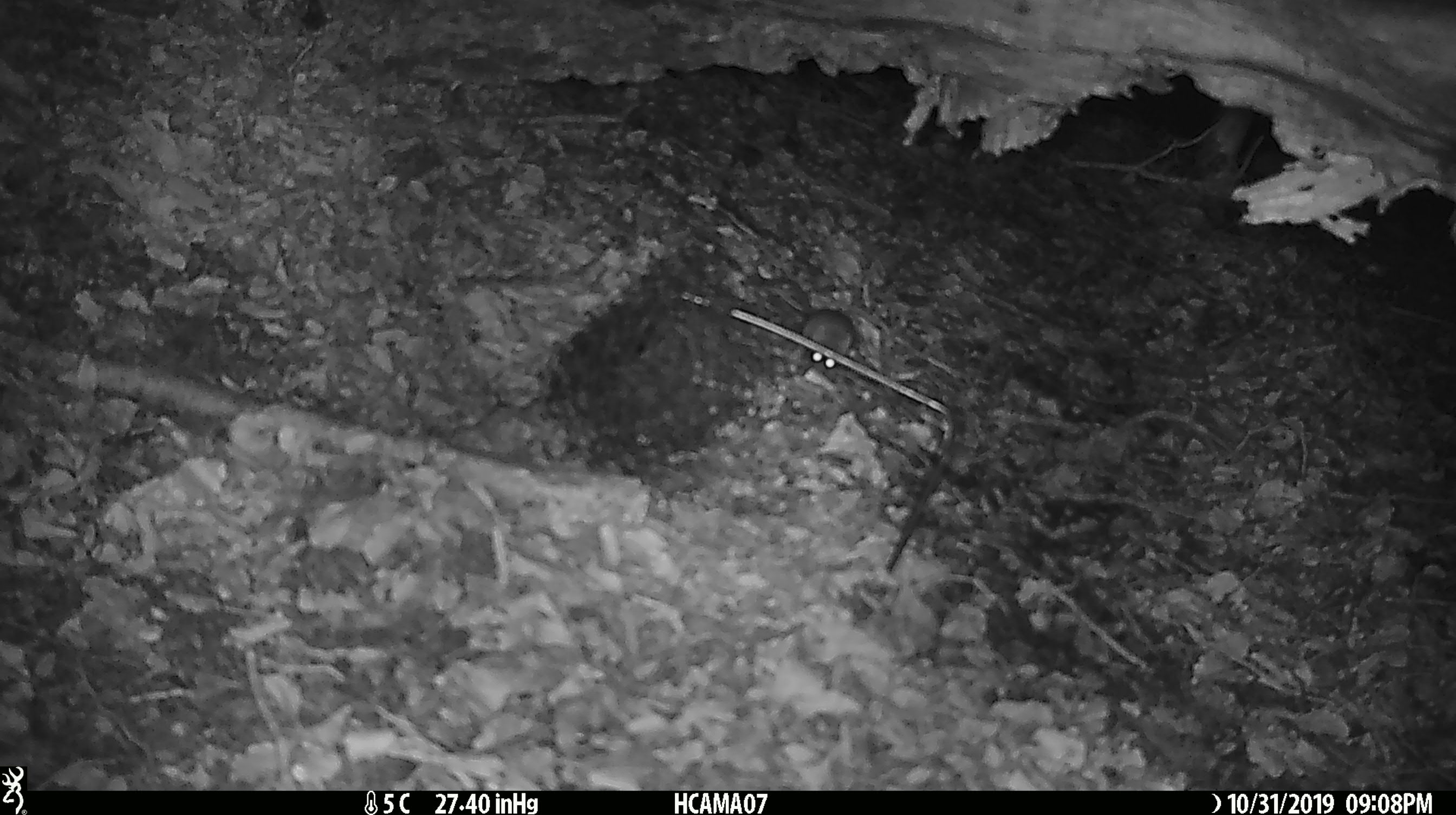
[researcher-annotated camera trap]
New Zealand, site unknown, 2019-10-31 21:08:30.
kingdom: Animalia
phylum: Chordata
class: Mammalia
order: Rodentia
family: Muridae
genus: Mus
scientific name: Mus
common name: mouse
Mouse (Mus).